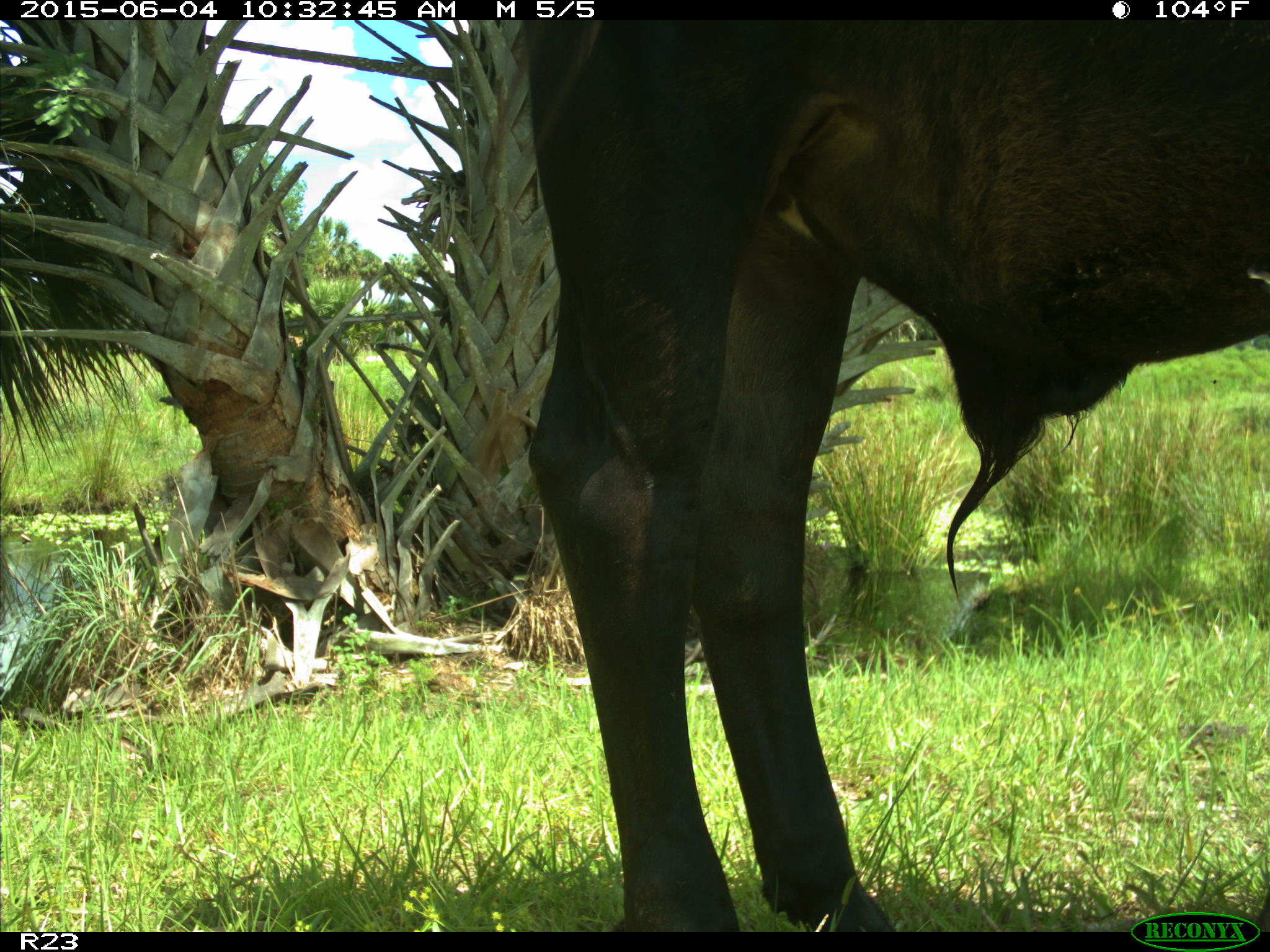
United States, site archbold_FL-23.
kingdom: Animalia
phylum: Chordata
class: Mammalia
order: Artiodactyla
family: Bovidae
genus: Bos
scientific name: Bos taurus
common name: domestic cow